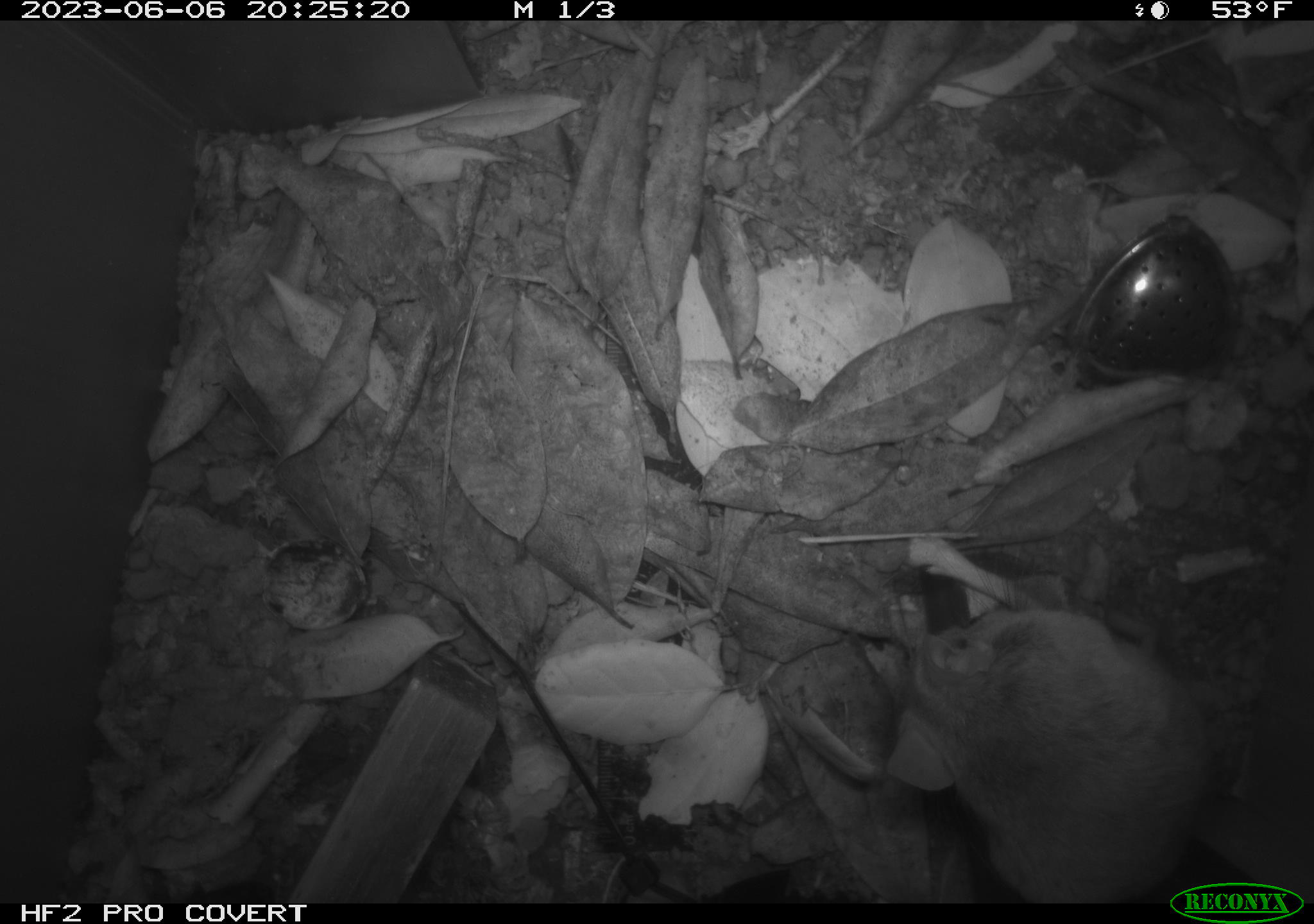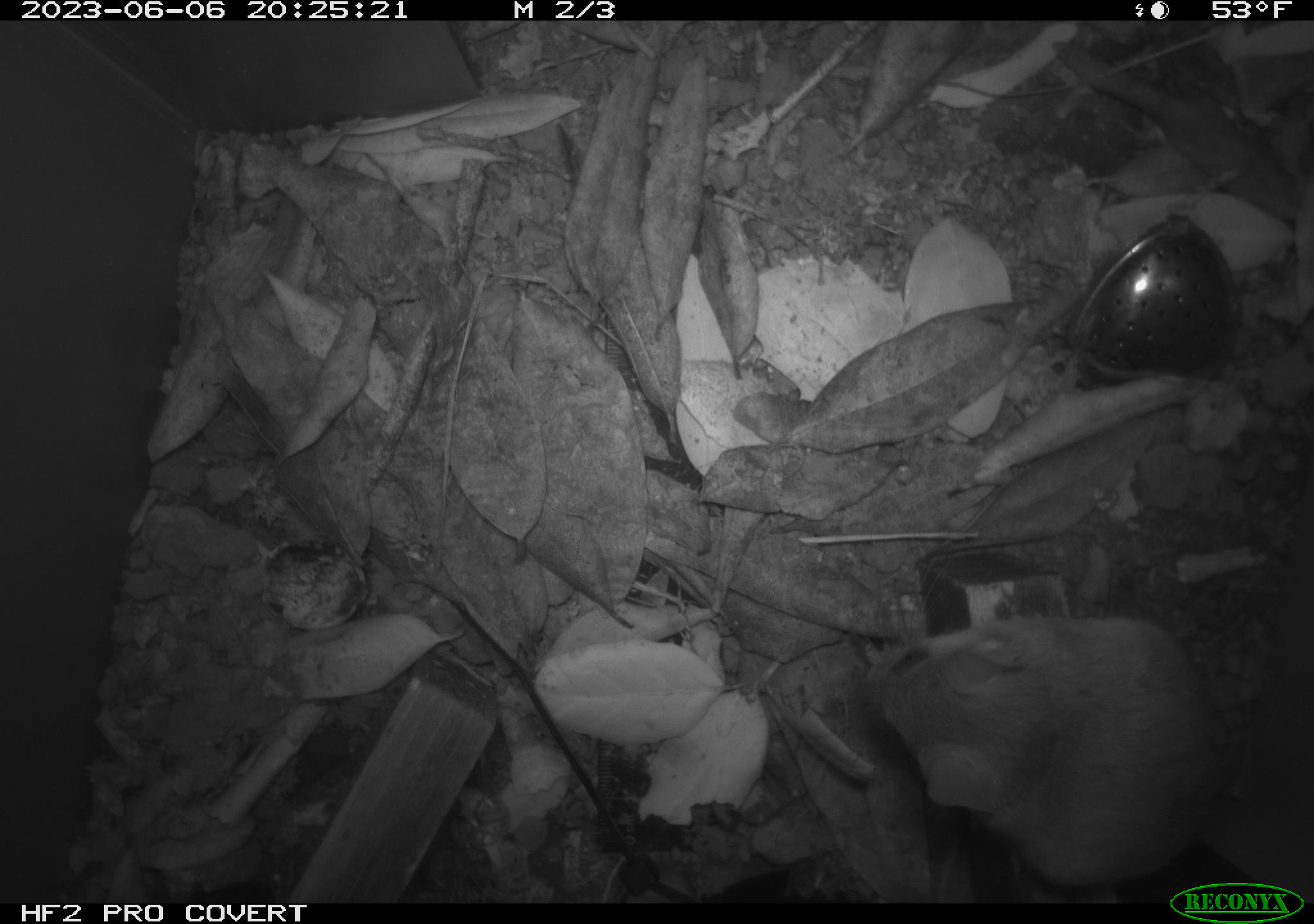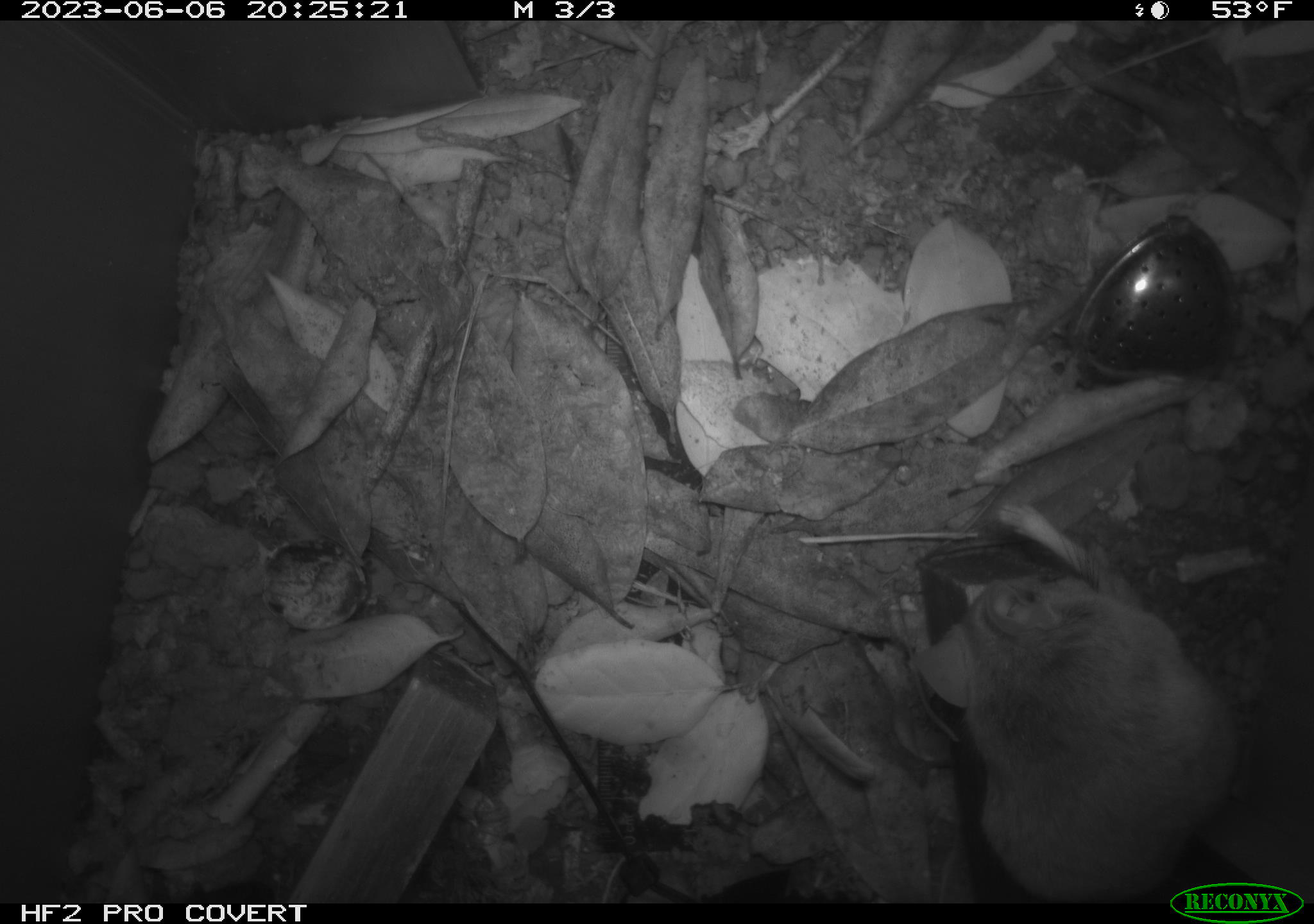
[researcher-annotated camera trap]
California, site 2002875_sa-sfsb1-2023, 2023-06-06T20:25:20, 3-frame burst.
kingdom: Animalia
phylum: Chordata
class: Mammalia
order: Rodentia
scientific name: Rodentia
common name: mouse species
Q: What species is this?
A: Mouse species (Rodentia).